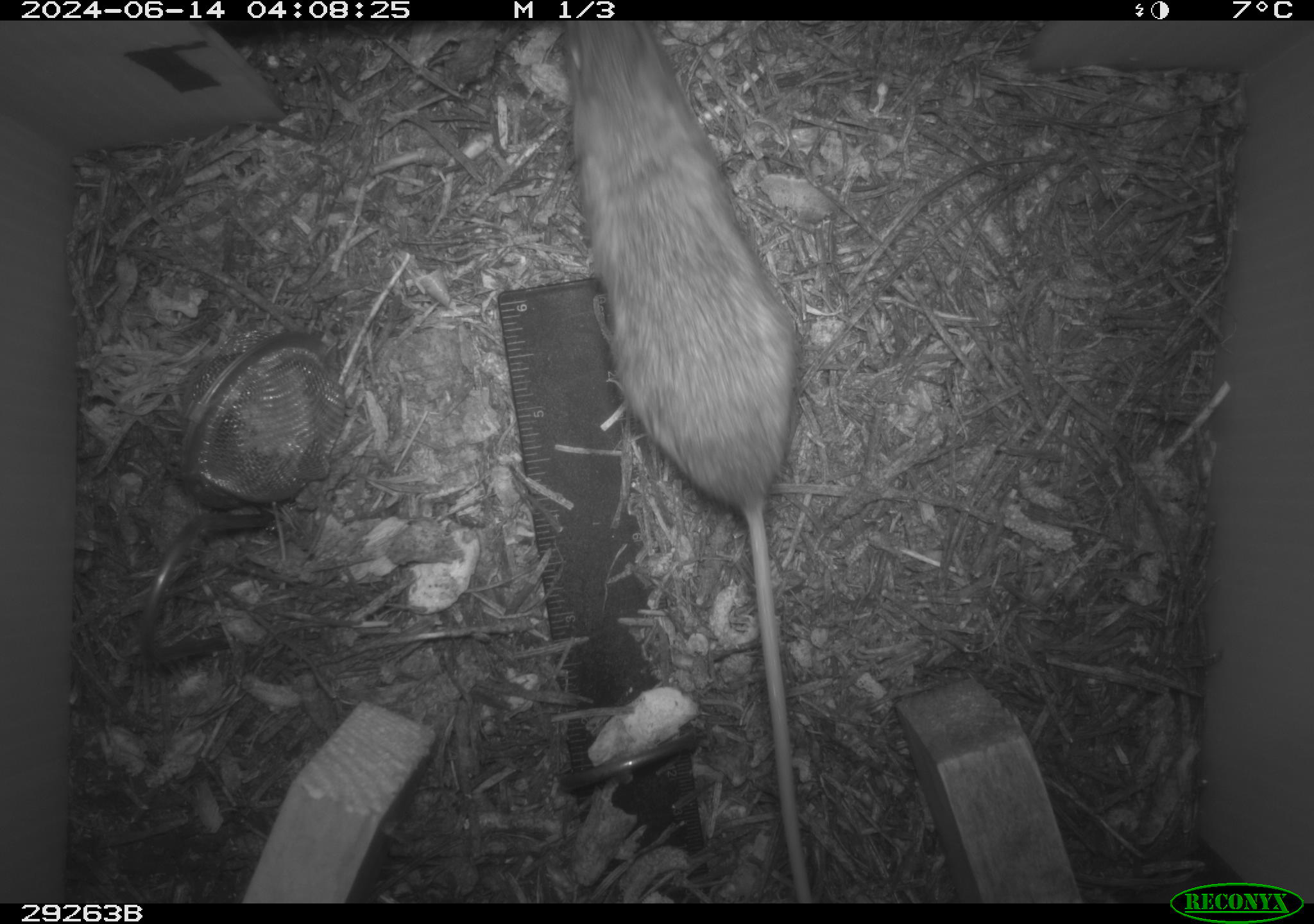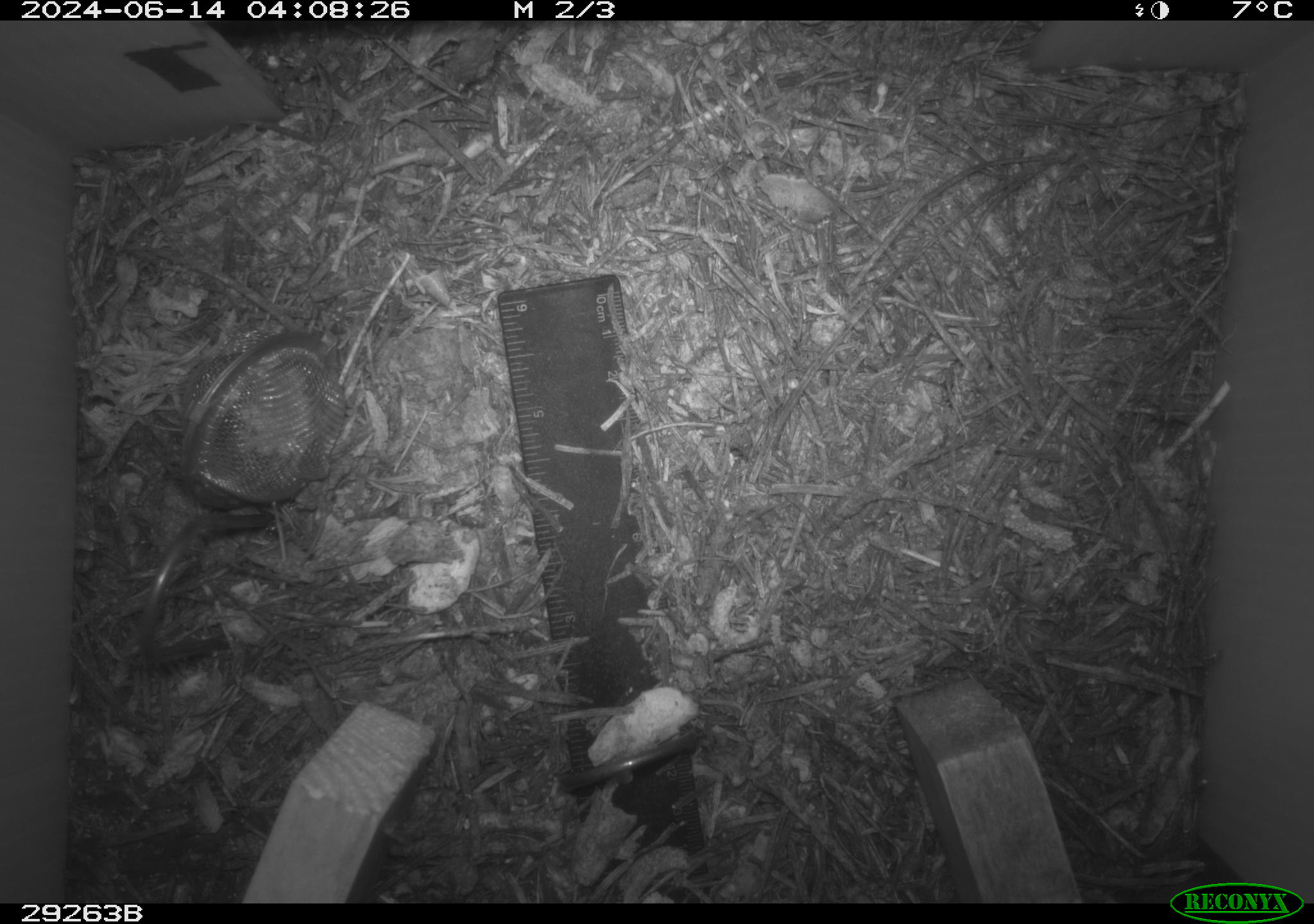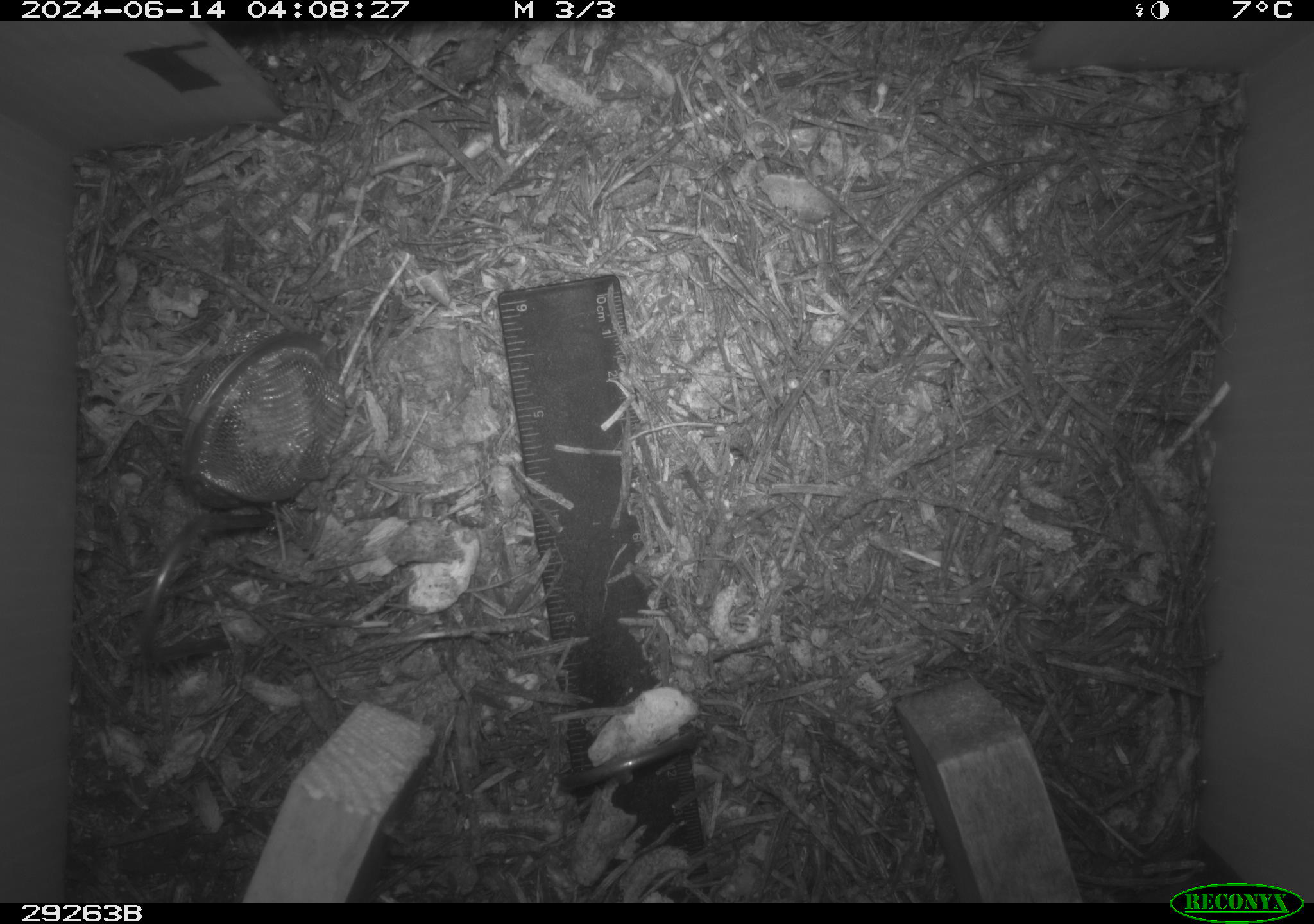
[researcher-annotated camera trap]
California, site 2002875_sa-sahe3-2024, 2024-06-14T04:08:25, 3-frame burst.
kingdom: Animalia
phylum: Chordata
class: Mammalia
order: Rodentia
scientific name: Rodentia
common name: rodent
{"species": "rodent (Rodentia)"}